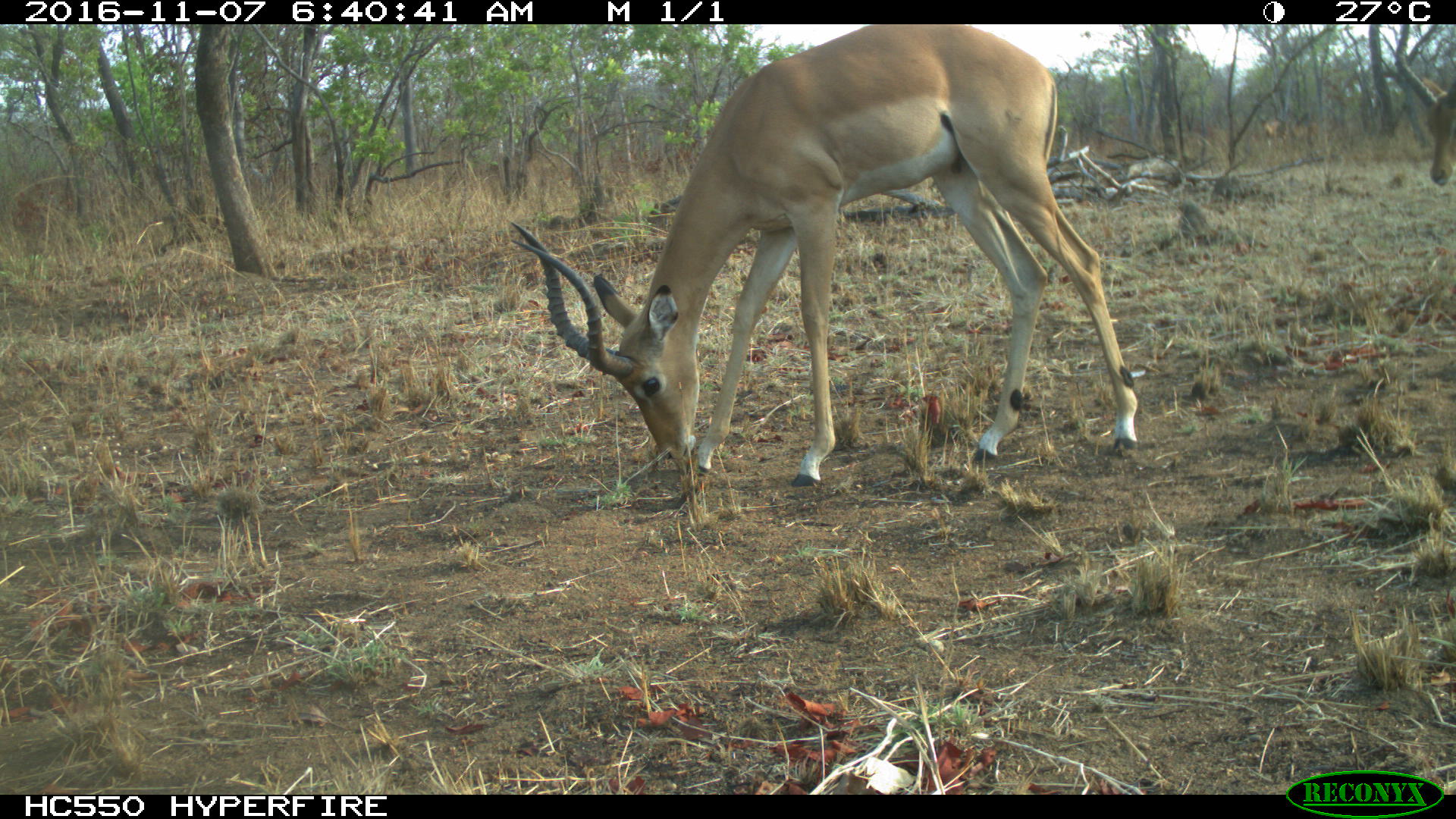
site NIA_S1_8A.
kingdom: Animalia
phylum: Chordata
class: Mammalia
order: Artiodactyla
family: Bovidae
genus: Aepyceros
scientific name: Aepyceros melampus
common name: impala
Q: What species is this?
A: Impala (Aepyceros melampus).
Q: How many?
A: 1.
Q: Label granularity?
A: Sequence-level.